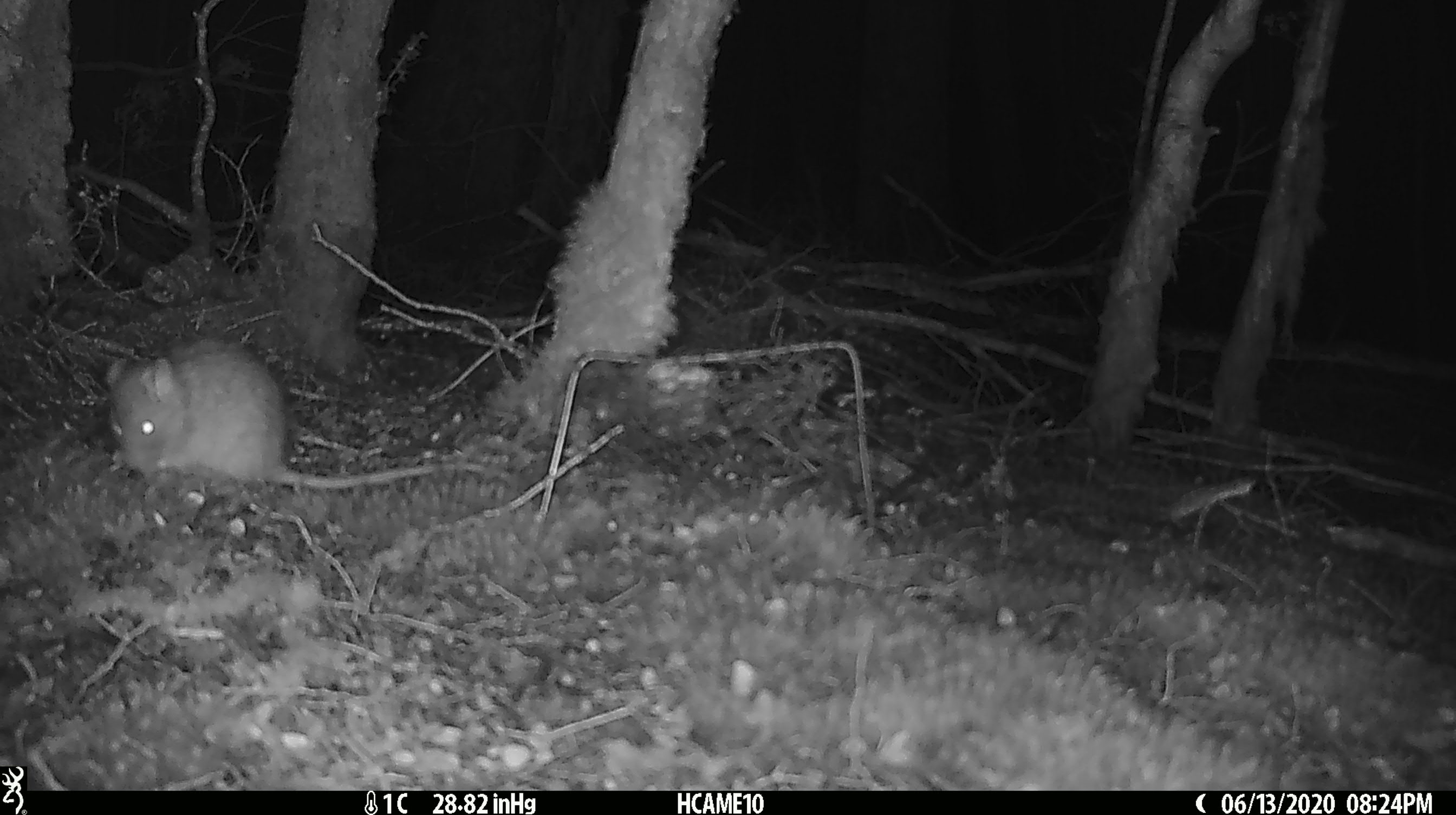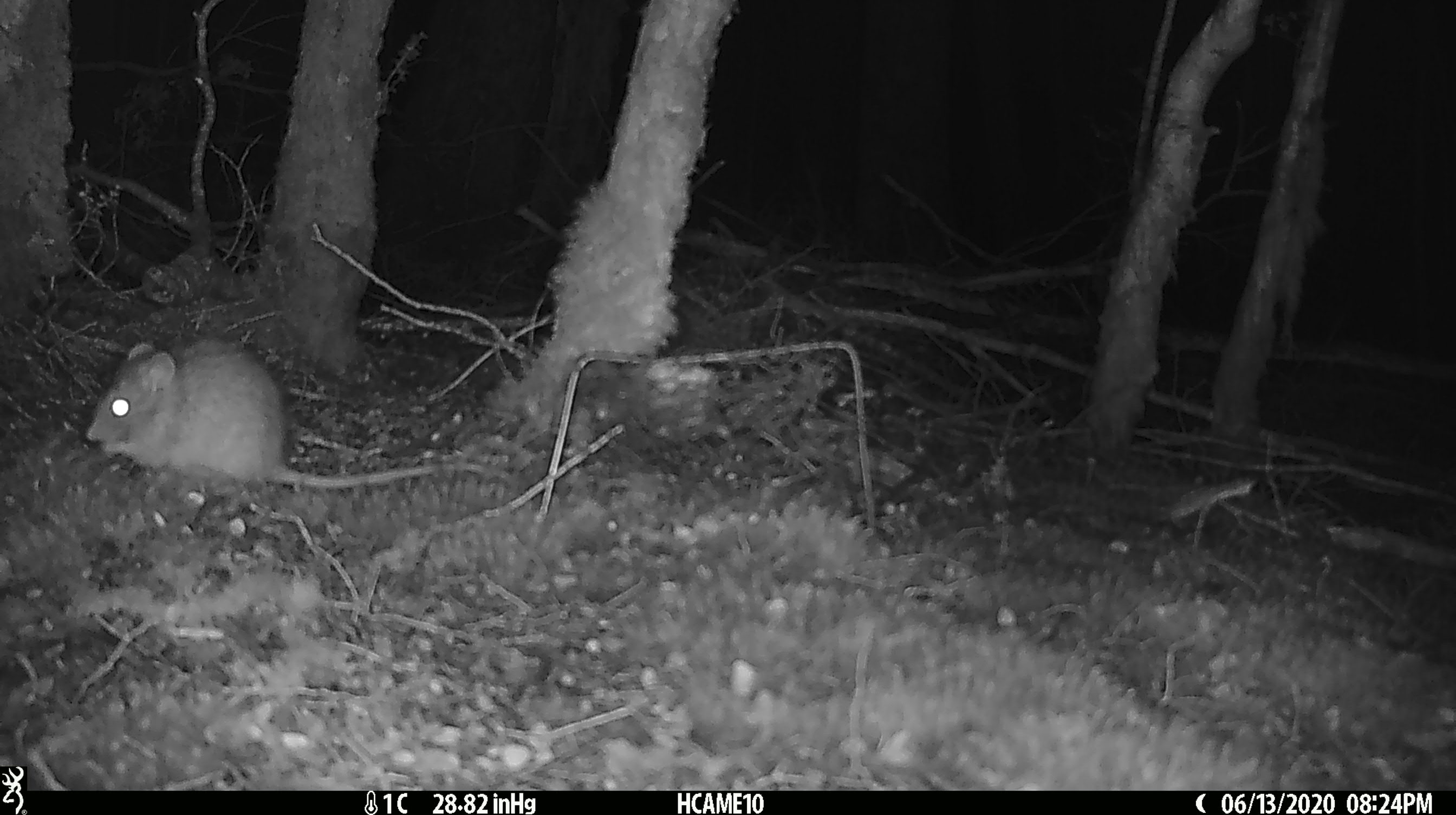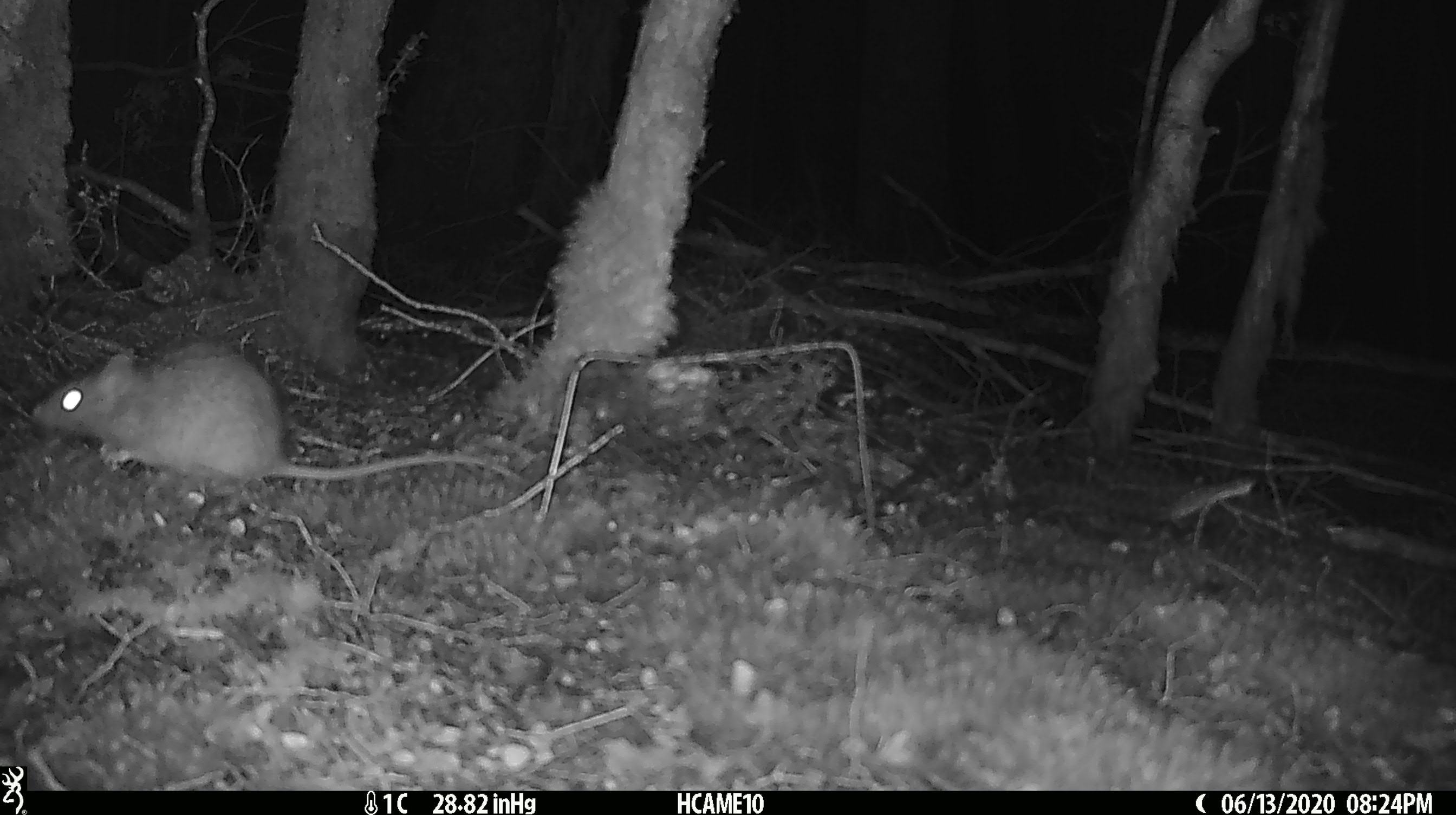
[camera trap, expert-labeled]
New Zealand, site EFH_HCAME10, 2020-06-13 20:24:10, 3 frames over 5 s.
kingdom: Animalia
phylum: Chordata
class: Mammalia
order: Rodentia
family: Muridae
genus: Rattus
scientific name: Rattus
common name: rat